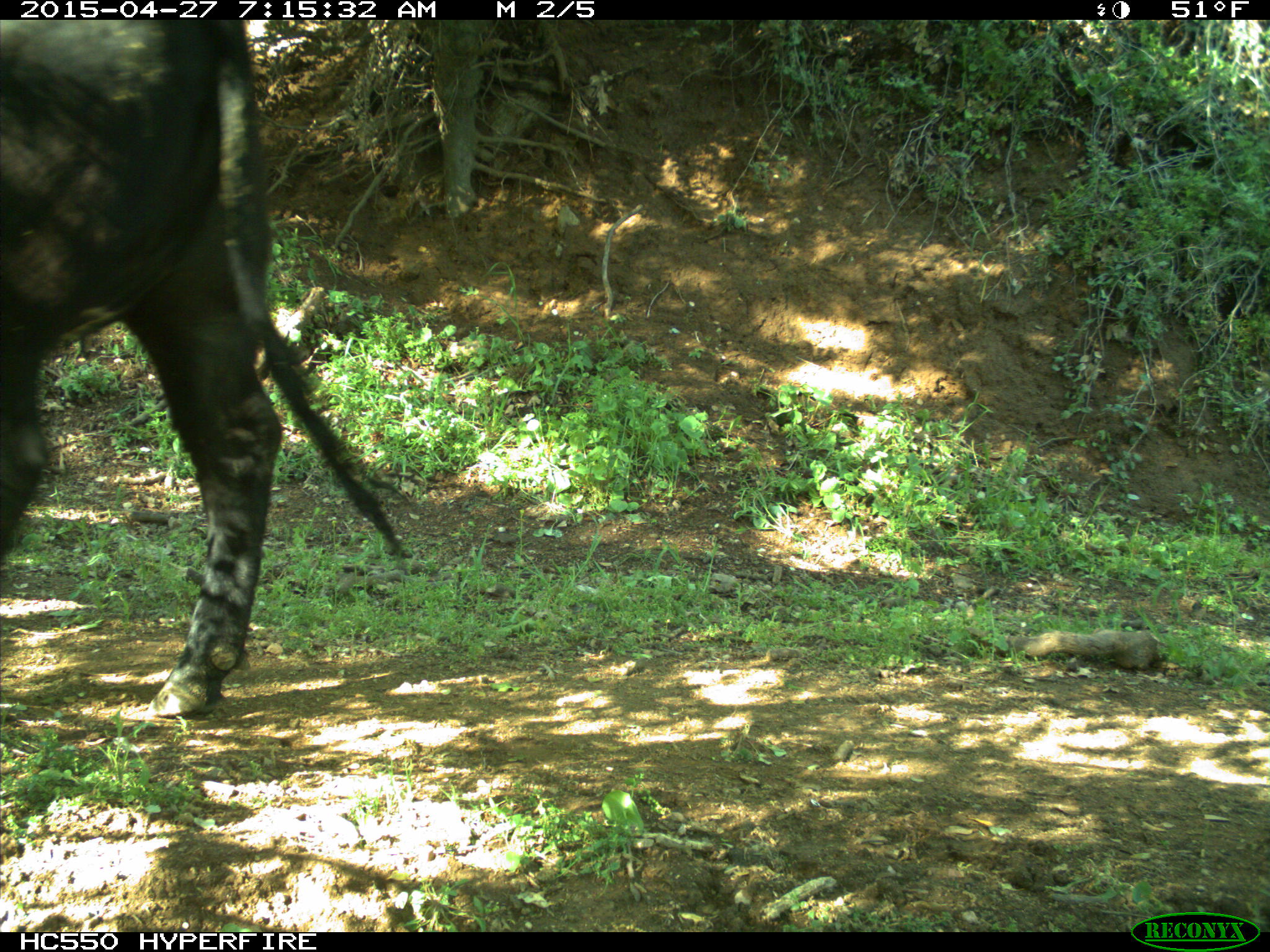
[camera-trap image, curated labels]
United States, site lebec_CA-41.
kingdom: Animalia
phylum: Chordata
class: Mammalia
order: Artiodactyla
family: Bovidae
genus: Bos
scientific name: Bos taurus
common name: domestic cow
Bos taurus (domestic cow).